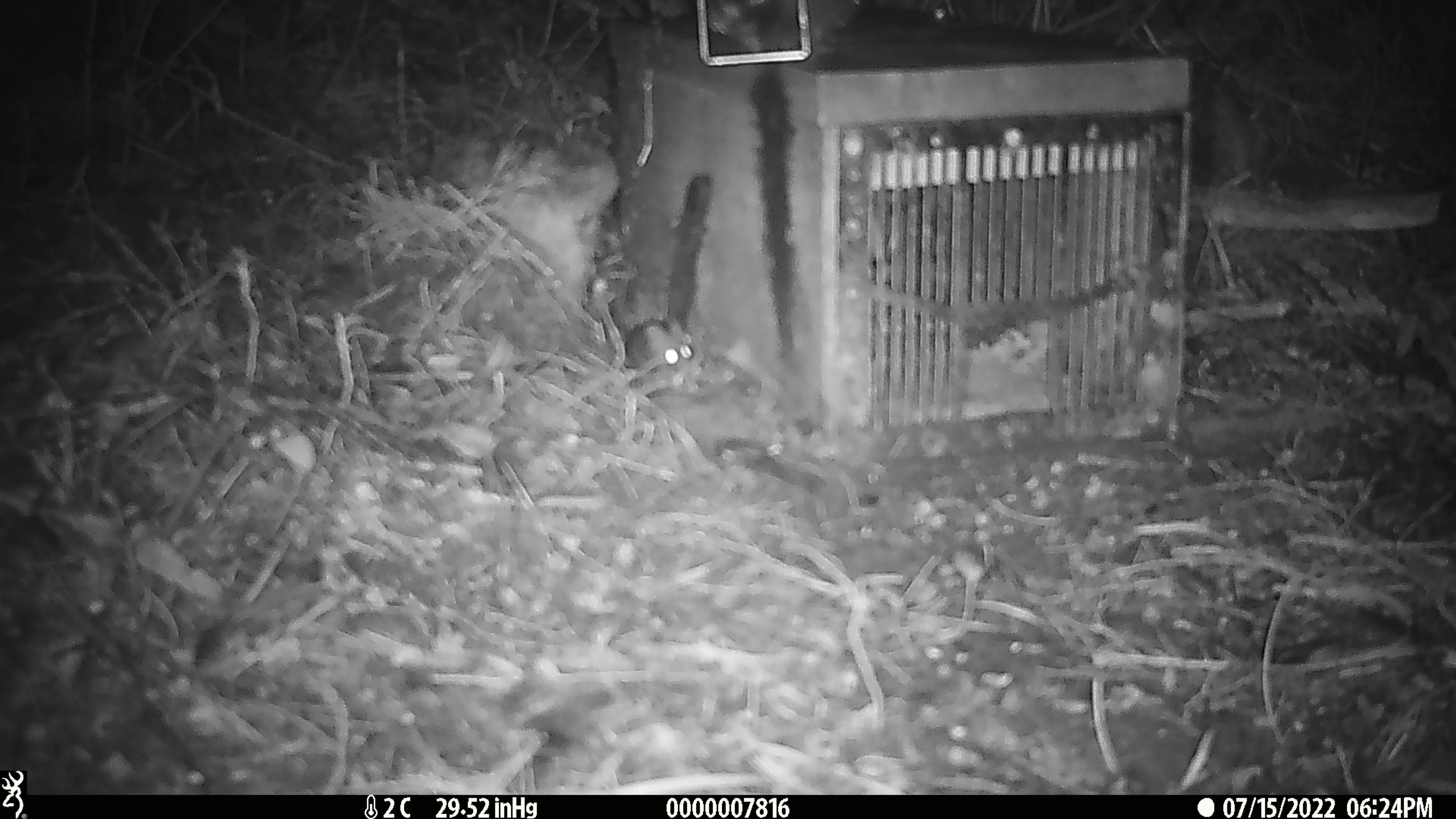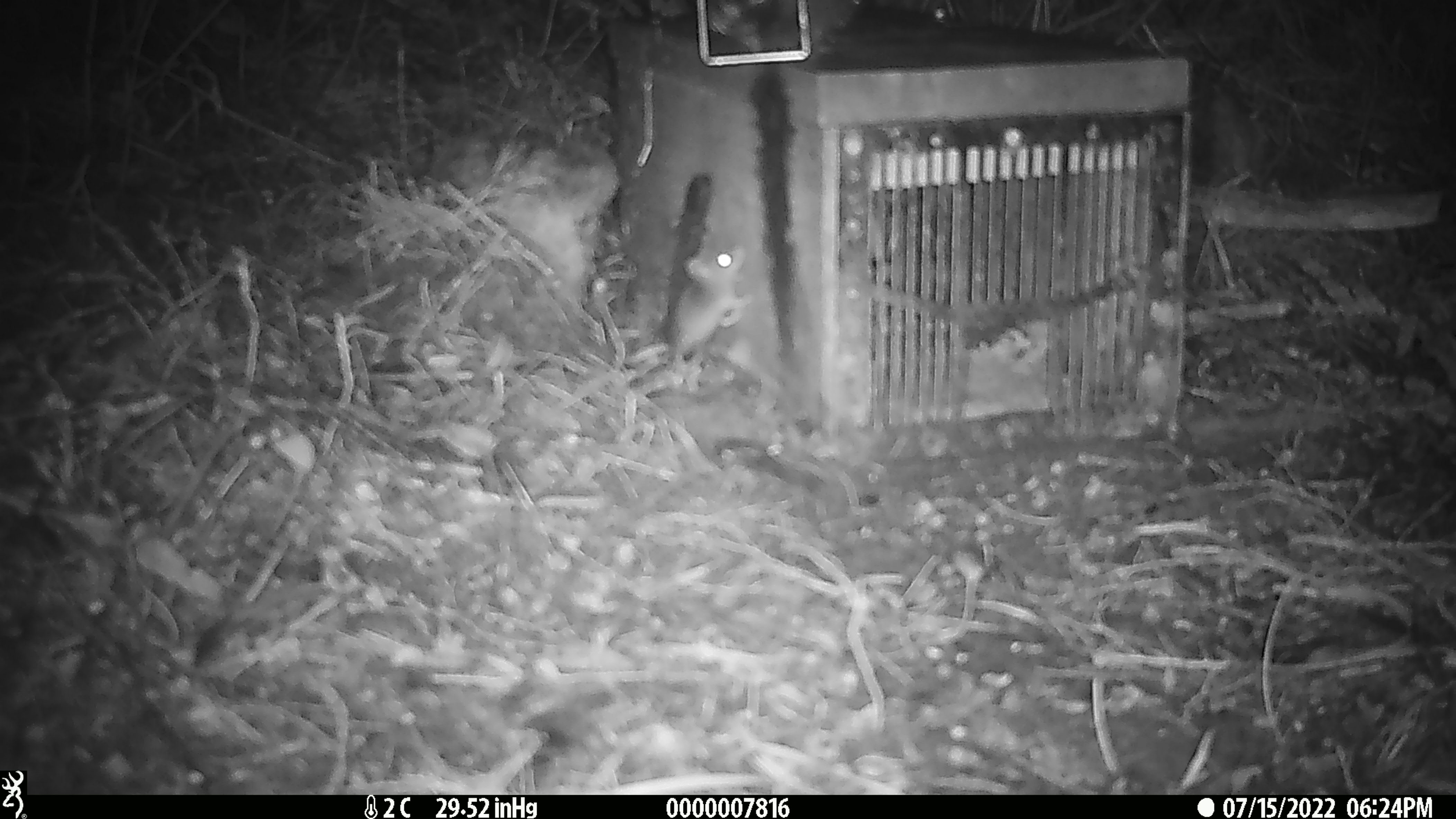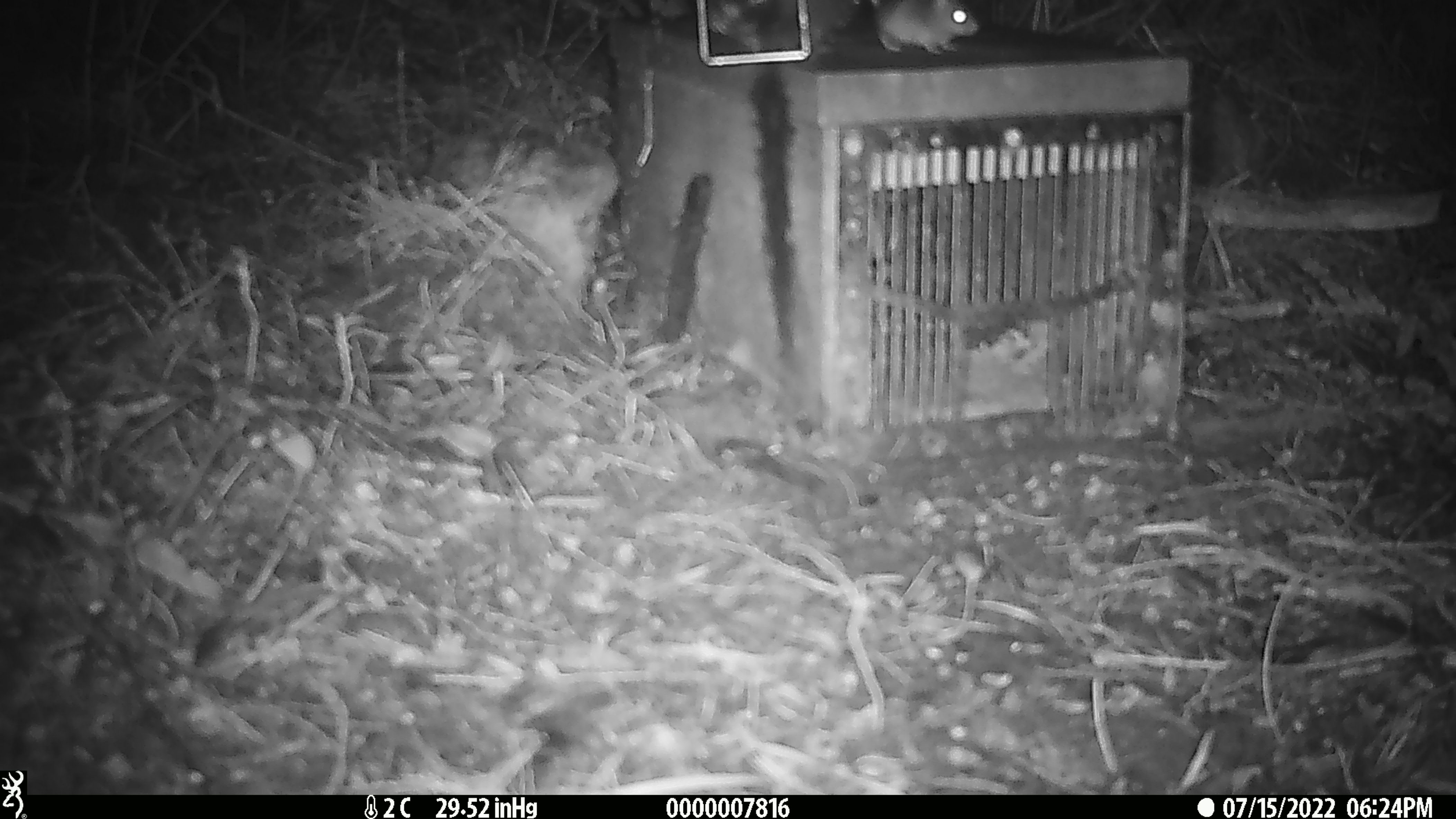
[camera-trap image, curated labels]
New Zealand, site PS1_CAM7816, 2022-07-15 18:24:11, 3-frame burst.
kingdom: Animalia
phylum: Chordata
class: Mammalia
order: Rodentia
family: Muridae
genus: Mus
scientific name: Mus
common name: mouse